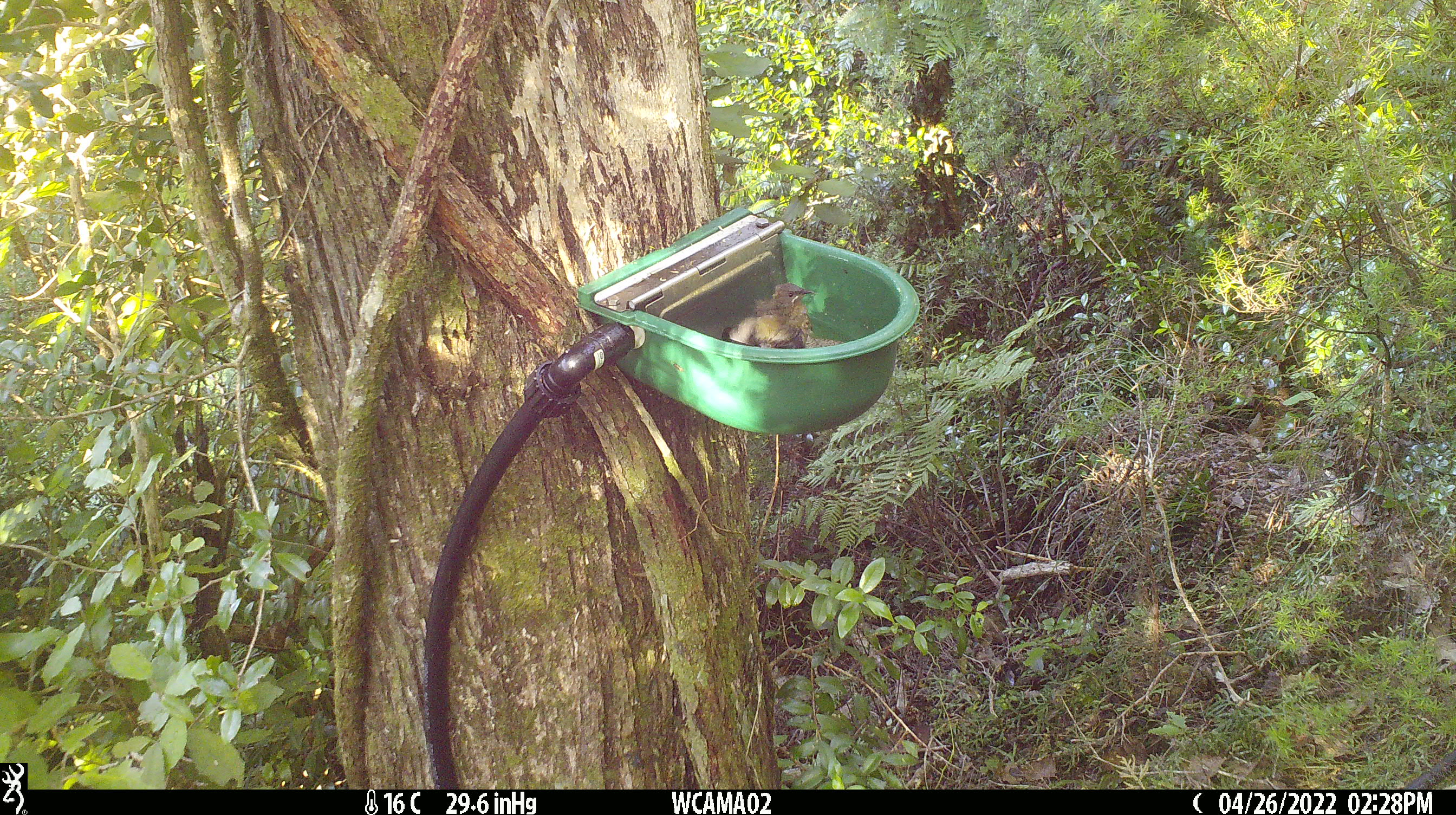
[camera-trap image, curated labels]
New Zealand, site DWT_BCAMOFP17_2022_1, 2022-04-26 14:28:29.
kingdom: Animalia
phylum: Chordata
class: Aves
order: Passeriformes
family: Meliphagidae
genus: Anthornis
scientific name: Anthornis melanura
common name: new zealand bellbird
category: bellbird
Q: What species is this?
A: Bellbird (new zealand bellbird) (Anthornis melanura).